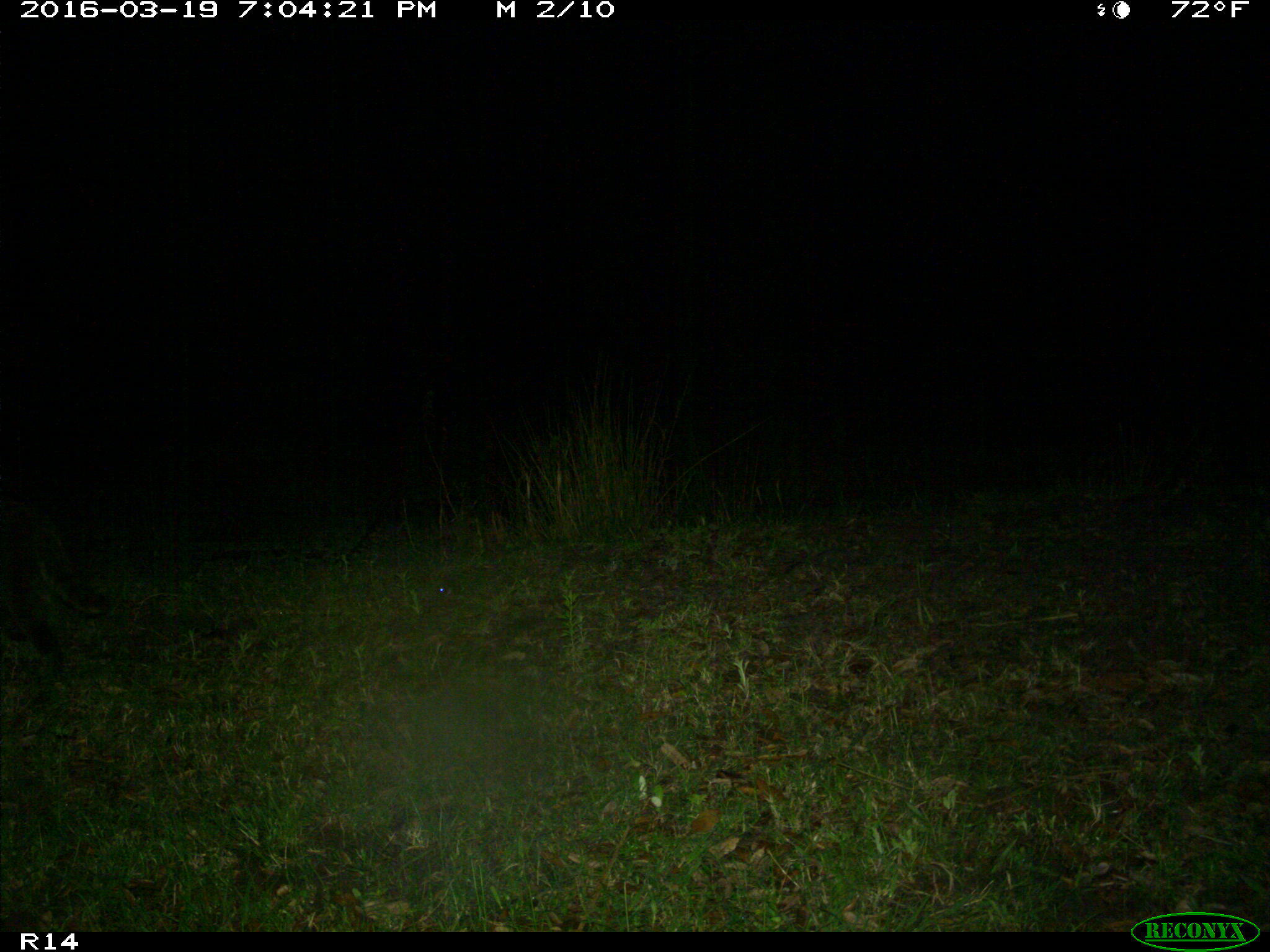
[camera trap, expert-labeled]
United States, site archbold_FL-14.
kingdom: Animalia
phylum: Chordata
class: Mammalia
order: Carnivora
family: Procyonidae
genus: Procyon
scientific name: Procyon lotor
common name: common raccoon